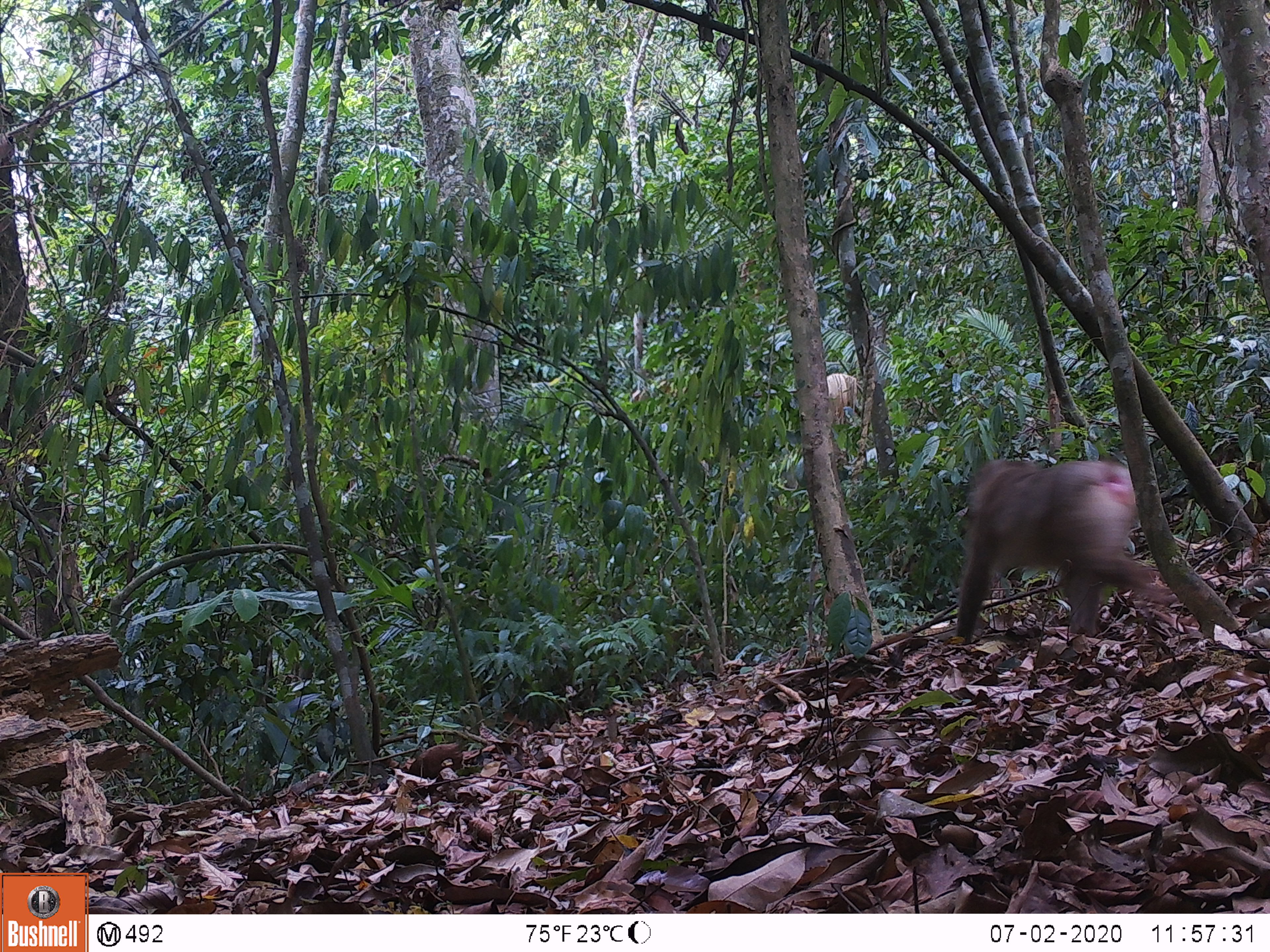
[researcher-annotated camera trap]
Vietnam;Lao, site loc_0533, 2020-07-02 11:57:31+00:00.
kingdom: Animalia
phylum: Chordata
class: Mammalia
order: Primates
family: Cercopithecidae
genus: Macaca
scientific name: Macaca nemestrina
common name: pig-tailed macaque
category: pig tailed macaque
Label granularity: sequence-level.